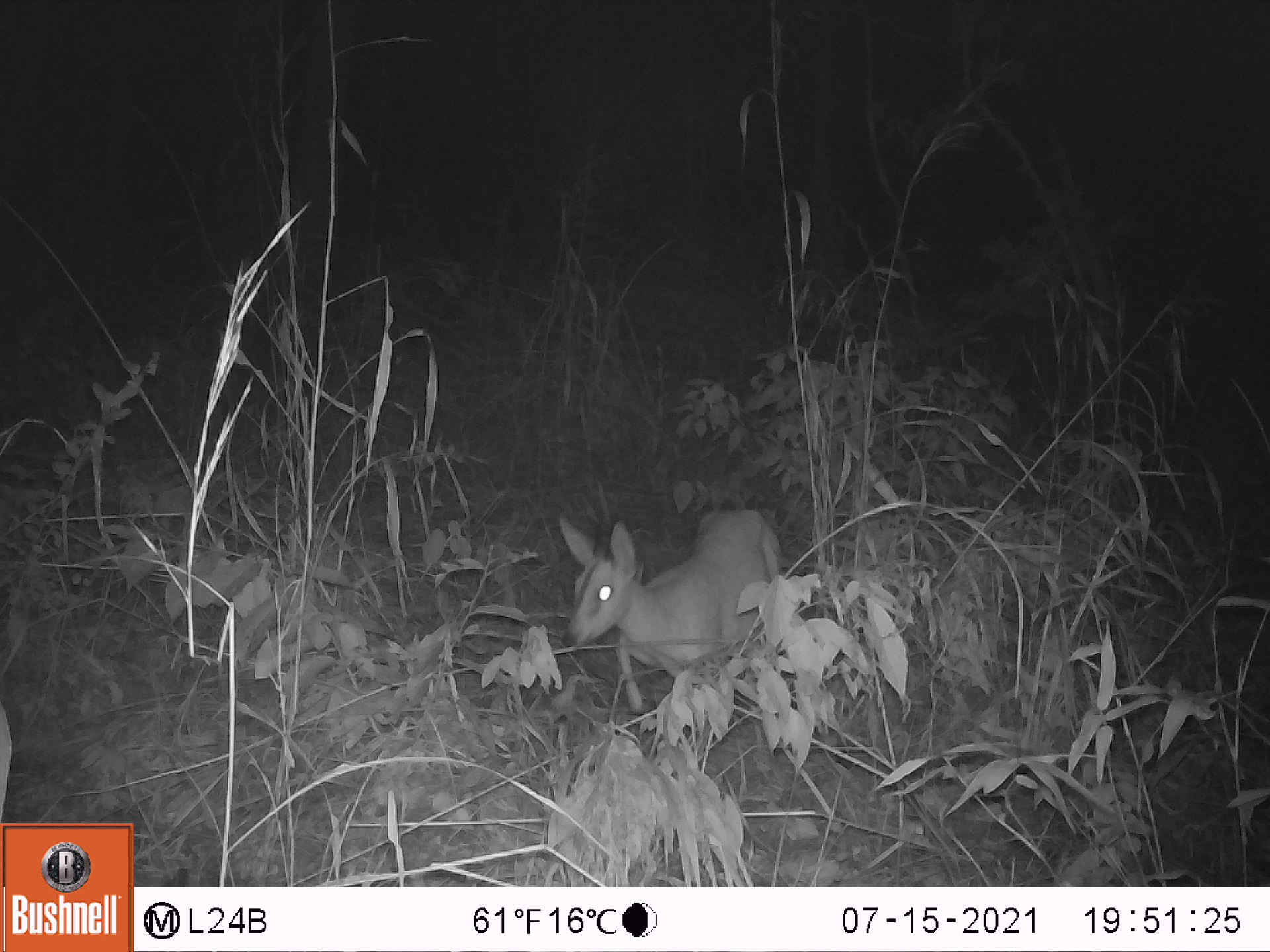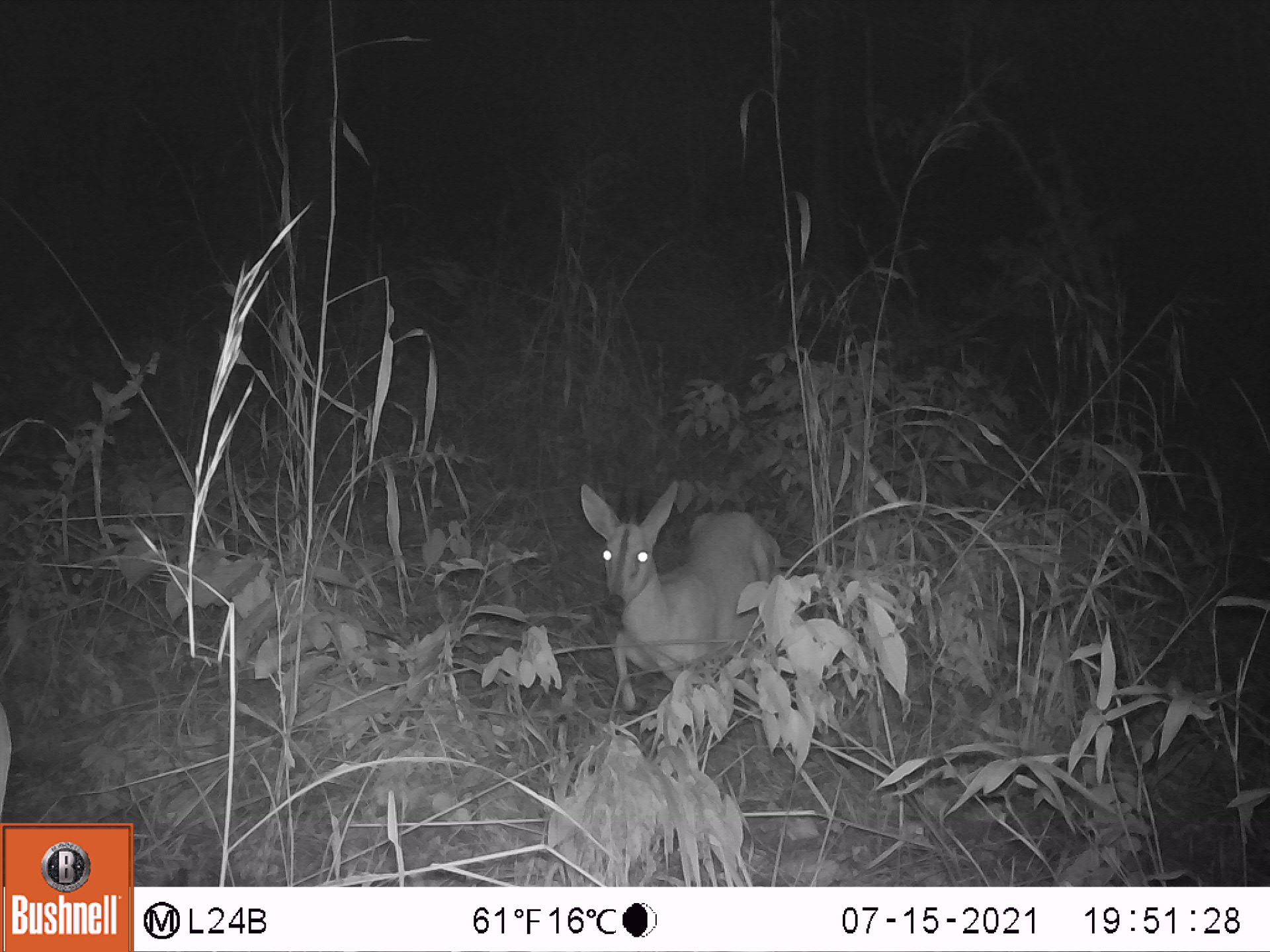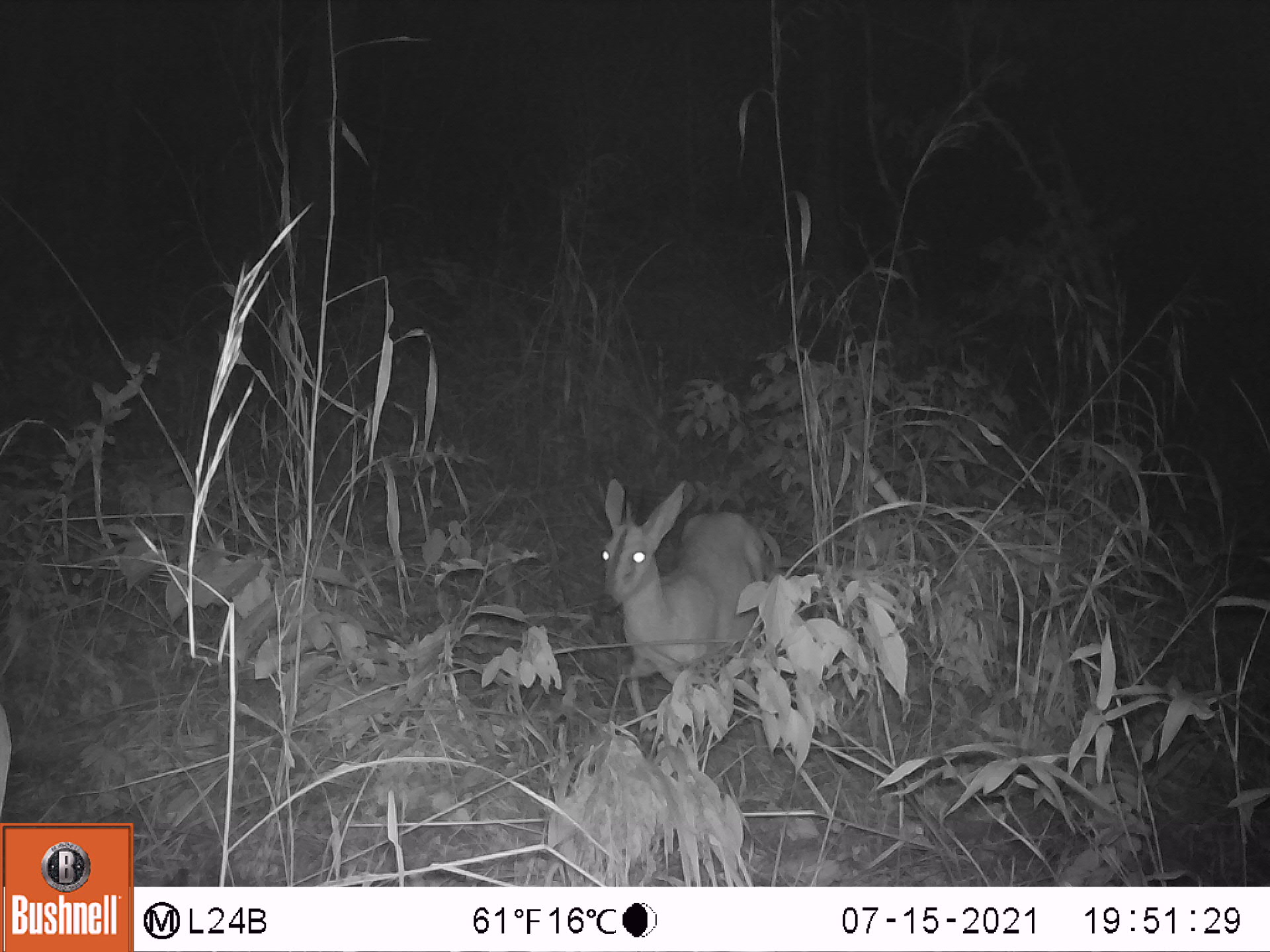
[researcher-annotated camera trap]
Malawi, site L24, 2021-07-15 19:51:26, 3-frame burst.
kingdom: Animalia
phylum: Chordata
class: Mammalia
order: Artiodactyla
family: Bovidae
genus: Sylvicapra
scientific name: Sylvicapra grimmia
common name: common duiker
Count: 1.